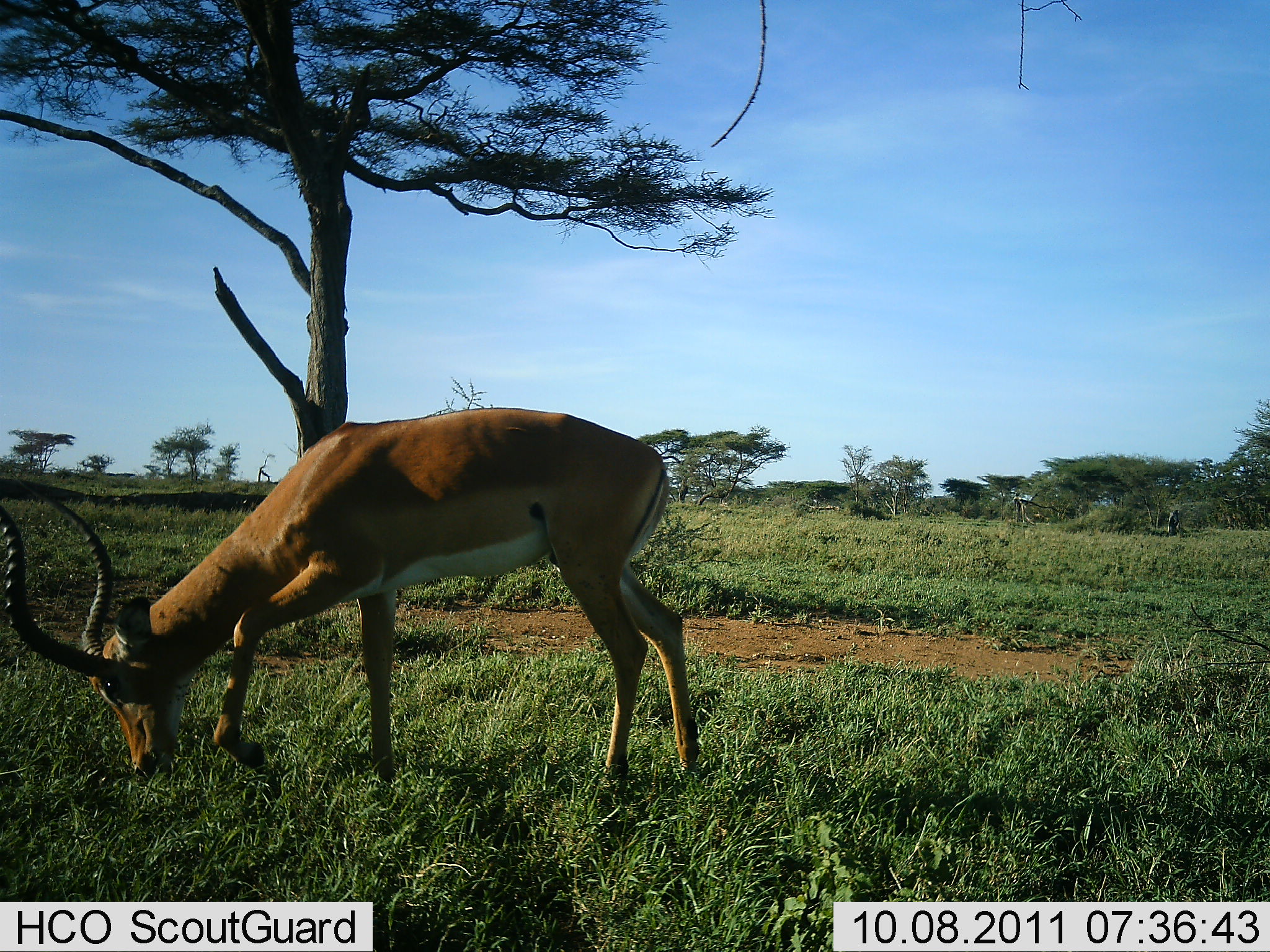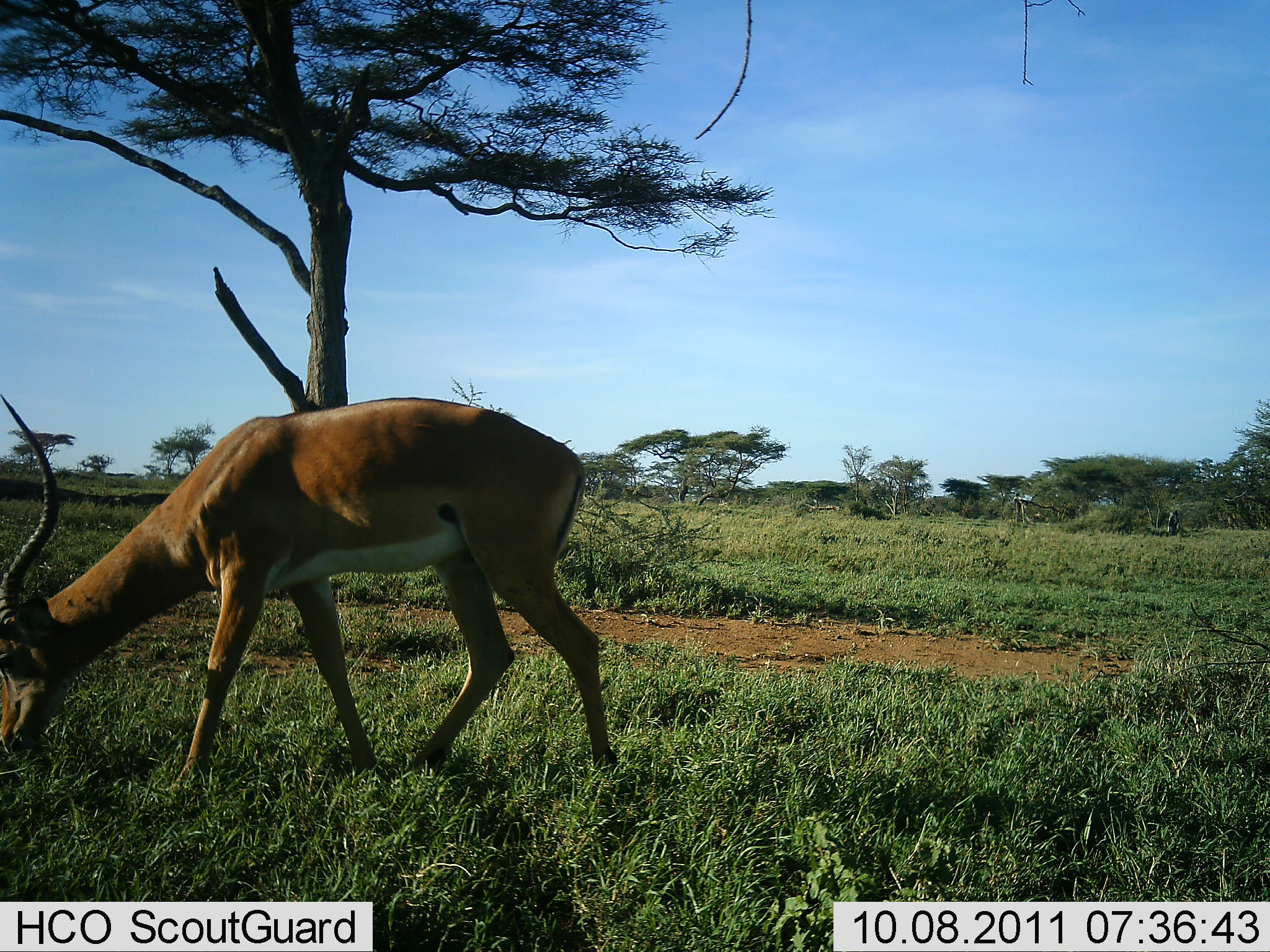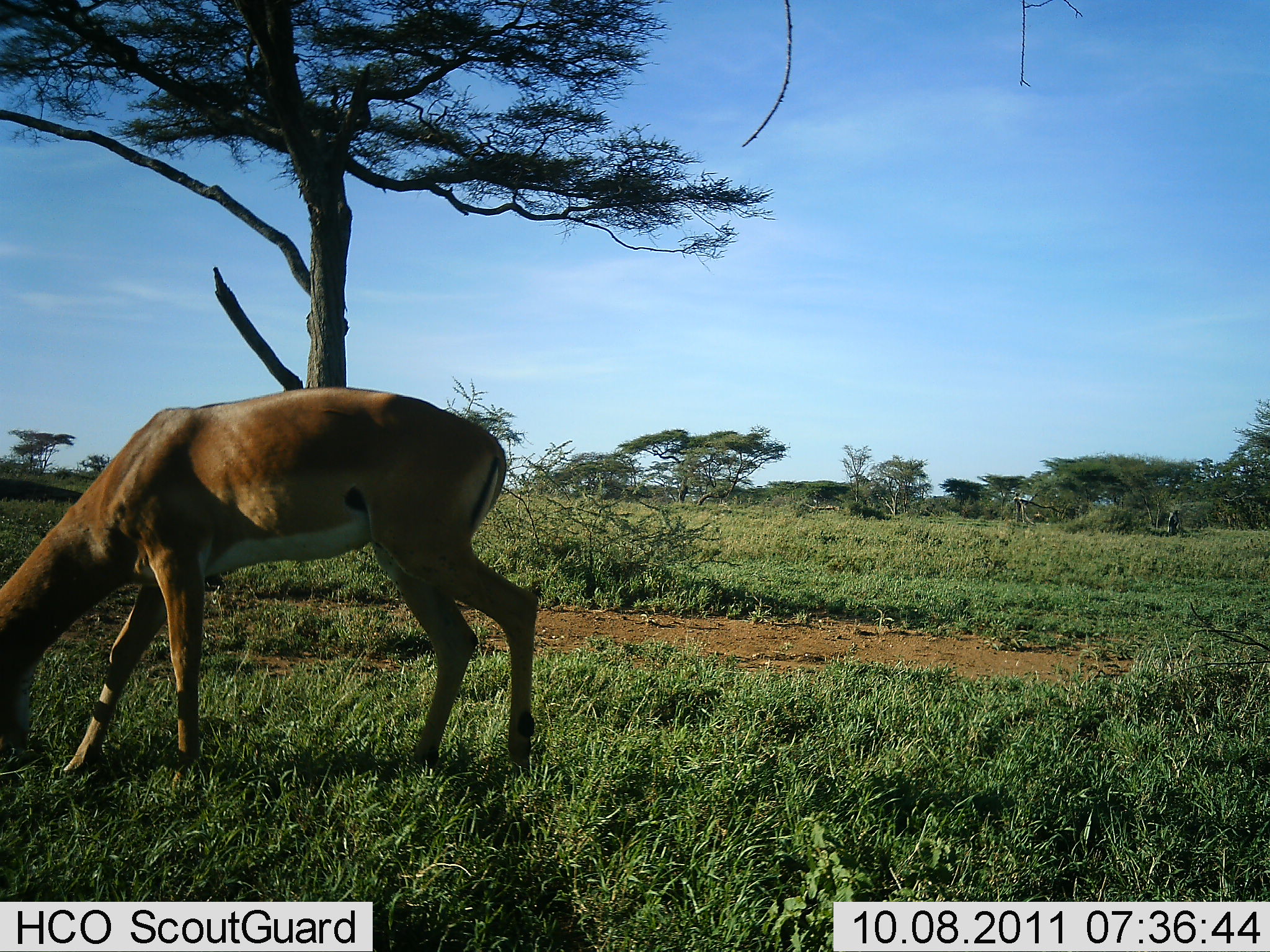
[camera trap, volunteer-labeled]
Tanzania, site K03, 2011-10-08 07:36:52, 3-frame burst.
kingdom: Animalia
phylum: Chordata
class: Mammalia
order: Artiodactyla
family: Bovidae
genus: Nanger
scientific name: Nanger granti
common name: grant's gazelle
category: gazellegrants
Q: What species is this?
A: Gazellegrants (grant's gazelle) (Nanger granti).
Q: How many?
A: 1.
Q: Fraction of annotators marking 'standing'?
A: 0%.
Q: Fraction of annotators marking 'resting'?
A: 0%.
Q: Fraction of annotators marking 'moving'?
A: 15%.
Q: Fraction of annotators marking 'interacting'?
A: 8%.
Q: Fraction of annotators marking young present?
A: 0%.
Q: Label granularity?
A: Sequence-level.